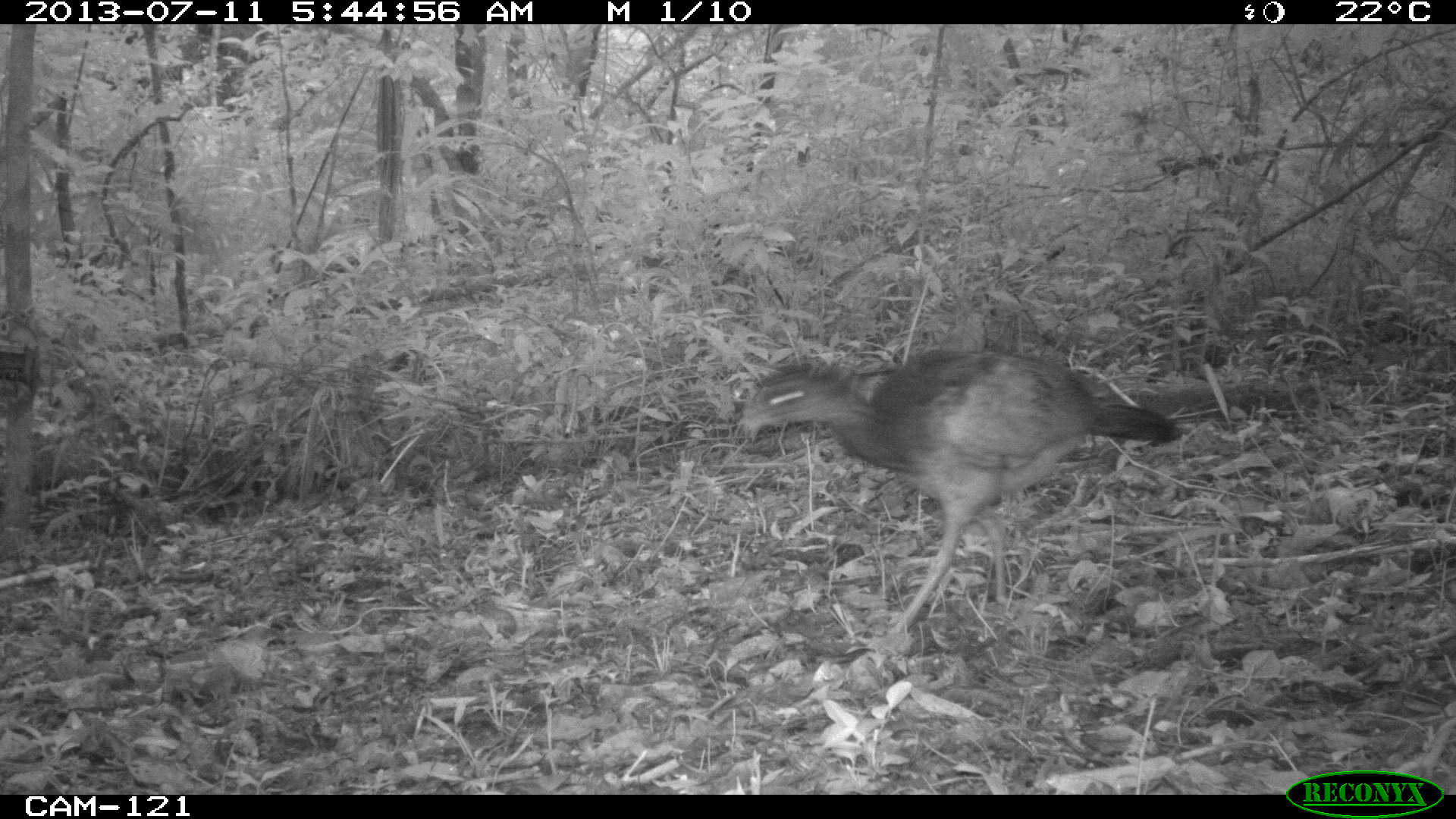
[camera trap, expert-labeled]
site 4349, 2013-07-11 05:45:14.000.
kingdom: Animalia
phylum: Chordata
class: Aves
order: Galliformes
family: Cracidae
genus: Crax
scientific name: Crax rubra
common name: great curassow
Crax rubra (great curassow), count 1, sex female.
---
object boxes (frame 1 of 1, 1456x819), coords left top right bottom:
crax rubra: 740 348 1183 633